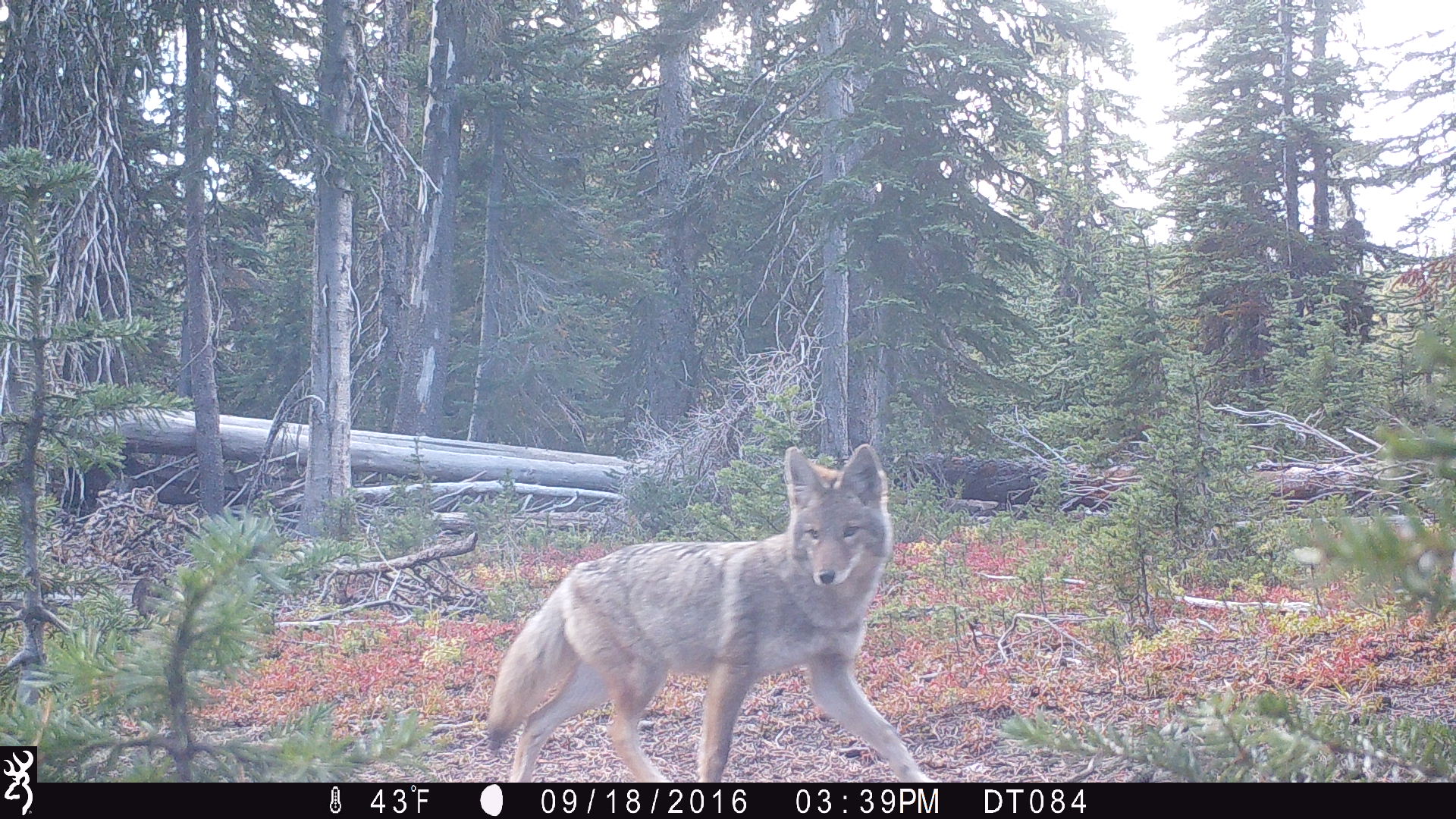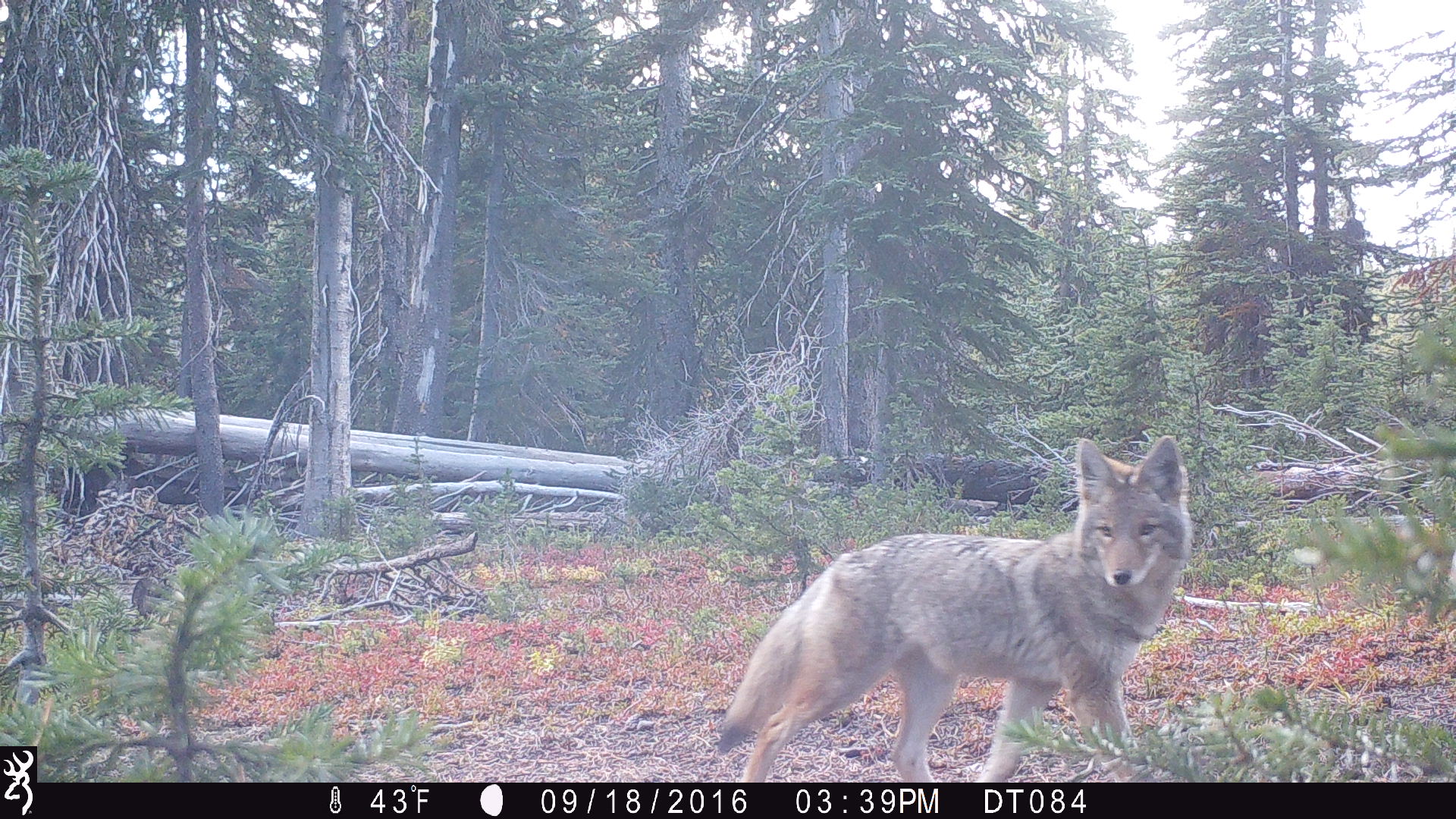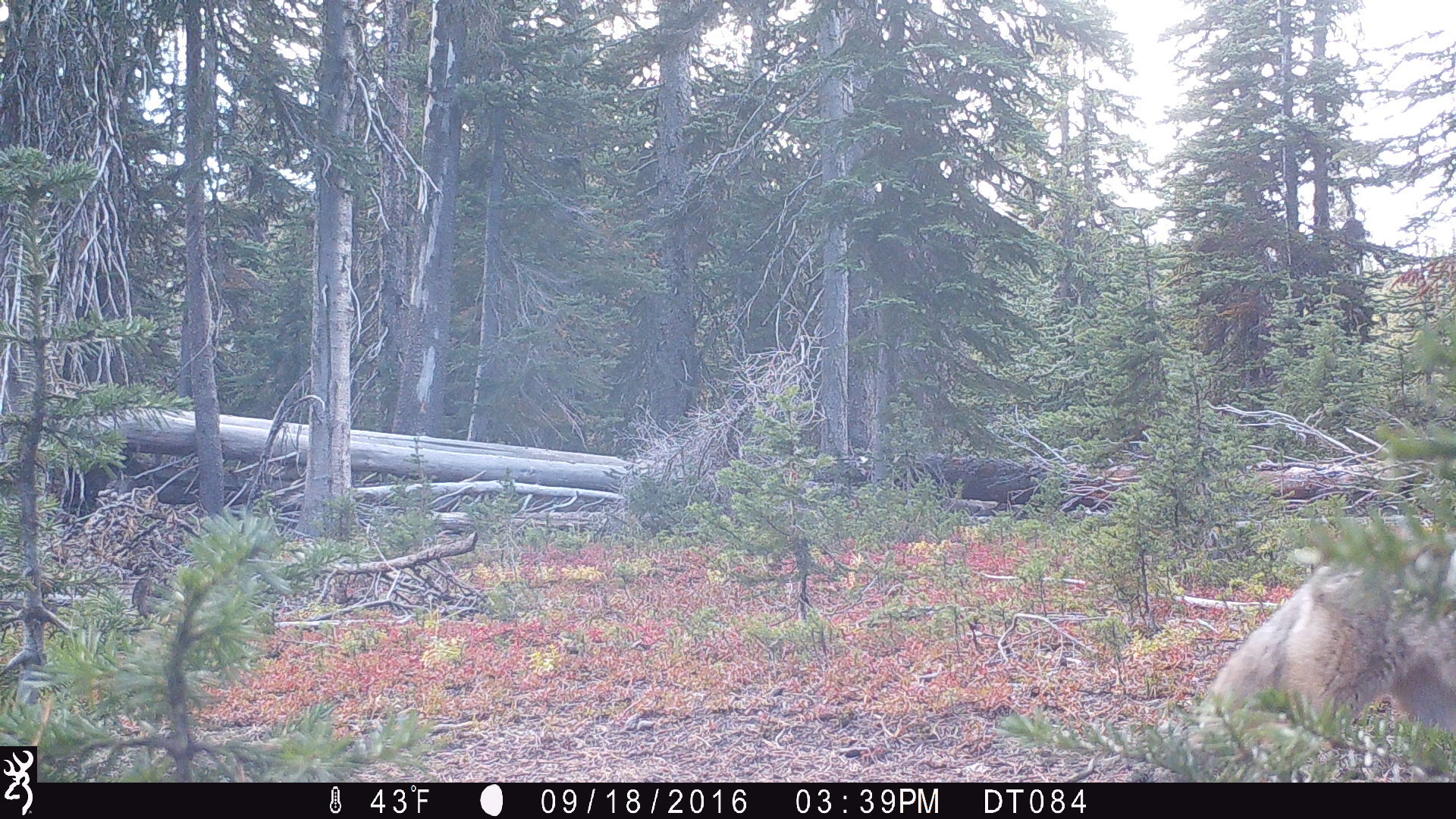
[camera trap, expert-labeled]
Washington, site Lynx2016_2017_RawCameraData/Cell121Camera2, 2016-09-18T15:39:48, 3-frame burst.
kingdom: Animalia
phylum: Chordata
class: Mammalia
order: Carnivora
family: Canidae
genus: Canis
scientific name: Canis latrans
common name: coyote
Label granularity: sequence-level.